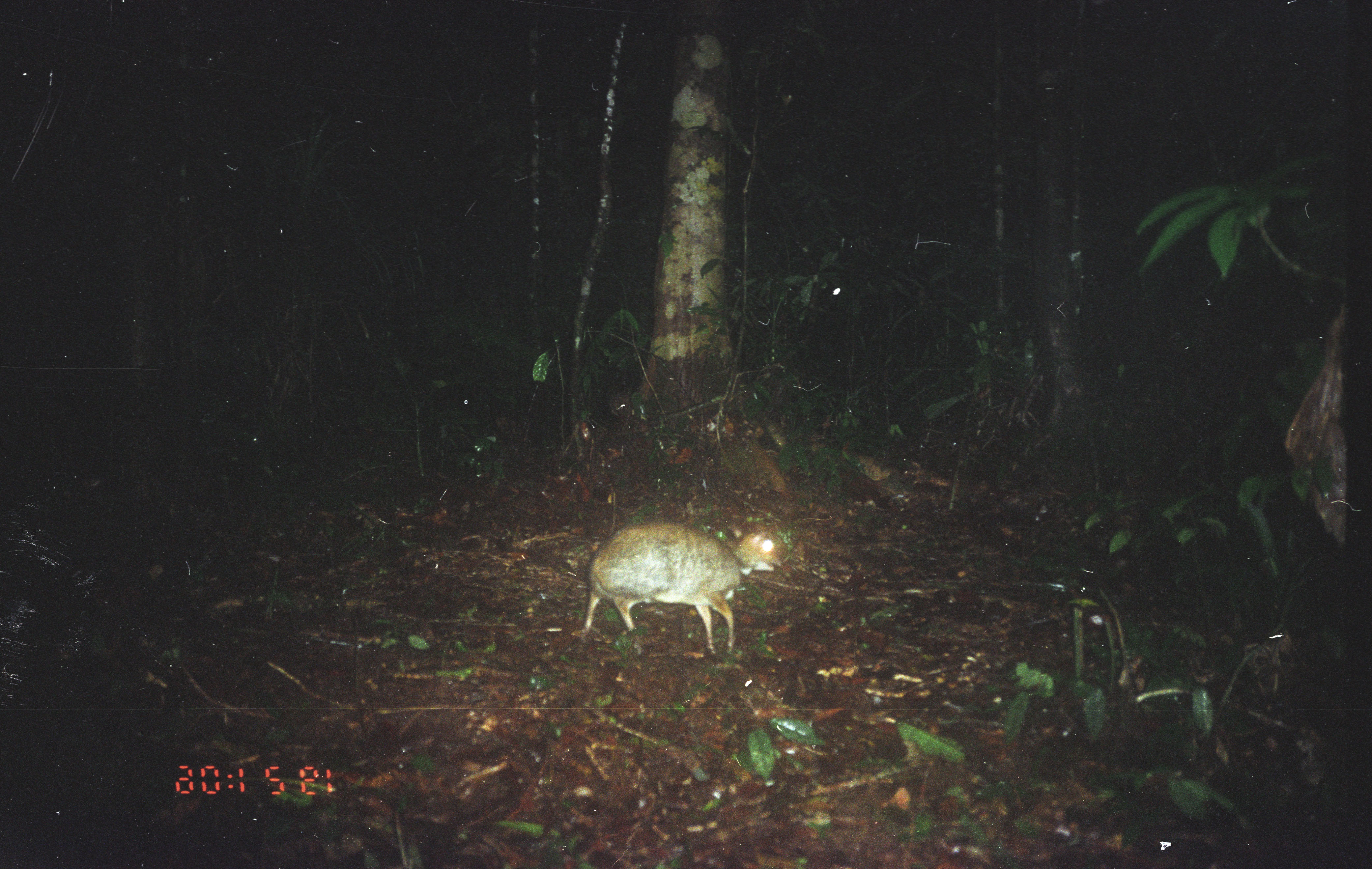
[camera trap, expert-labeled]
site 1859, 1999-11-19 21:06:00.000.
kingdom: Animalia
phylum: Chordata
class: Mammalia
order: Artiodactyla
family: Tragulidae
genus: Tragulus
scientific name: Tragulus napu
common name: greater oriental chevrotain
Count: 1.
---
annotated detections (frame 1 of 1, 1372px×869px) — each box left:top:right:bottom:
tragulus napu: 580:518:784:655